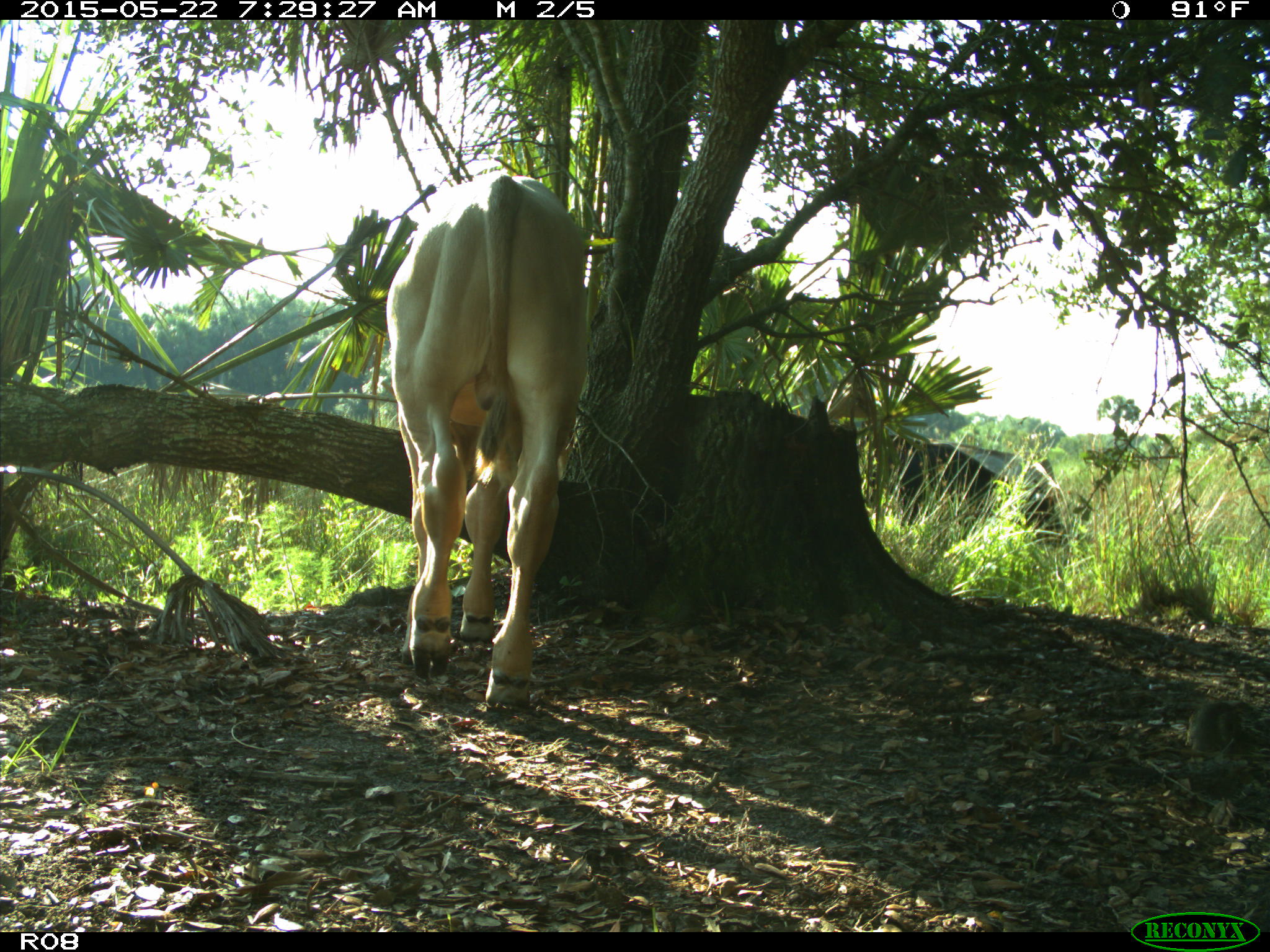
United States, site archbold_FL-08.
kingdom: Animalia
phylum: Chordata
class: Mammalia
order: Artiodactyla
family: Bovidae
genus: Bos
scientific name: Bos taurus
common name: domestic cow